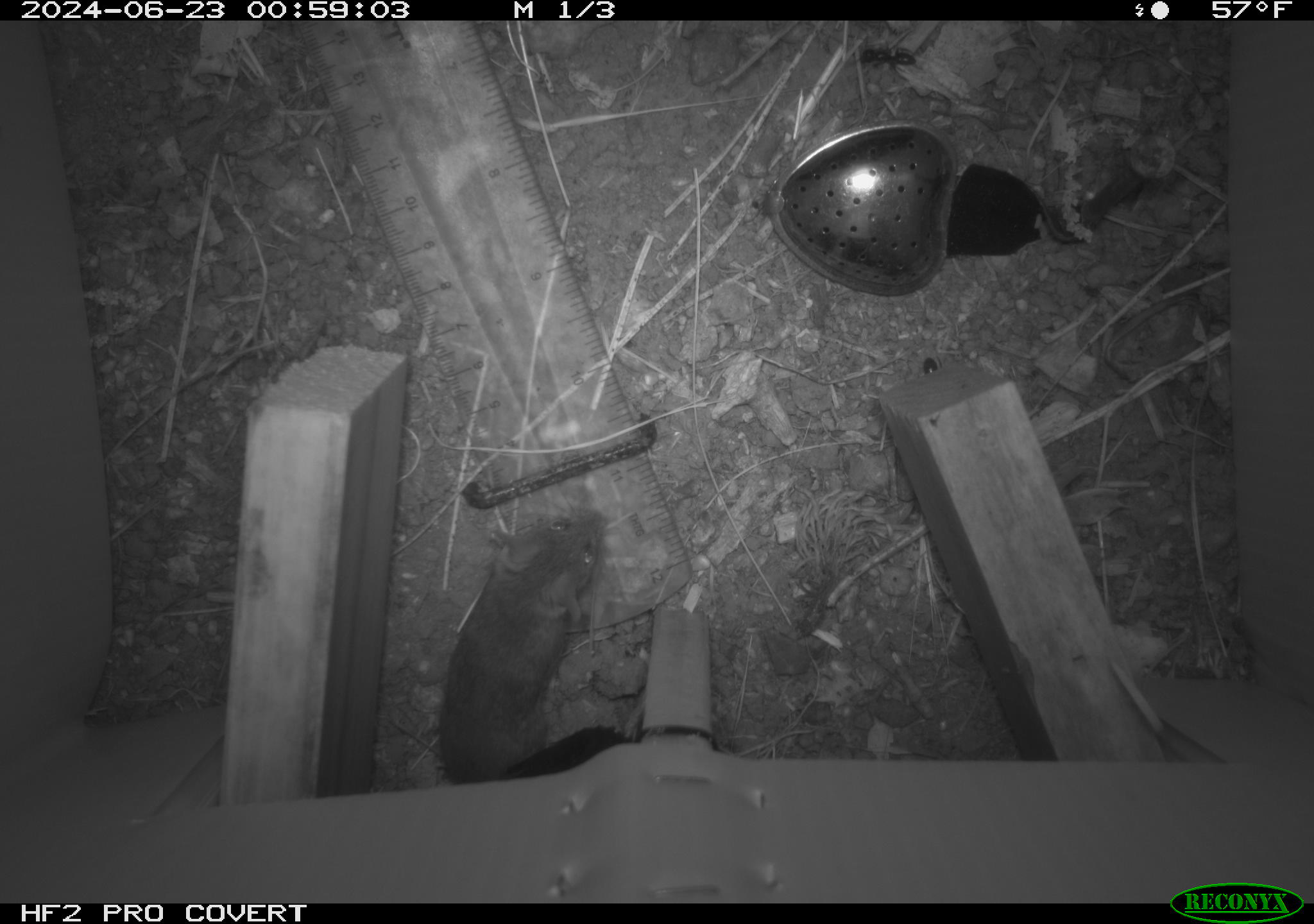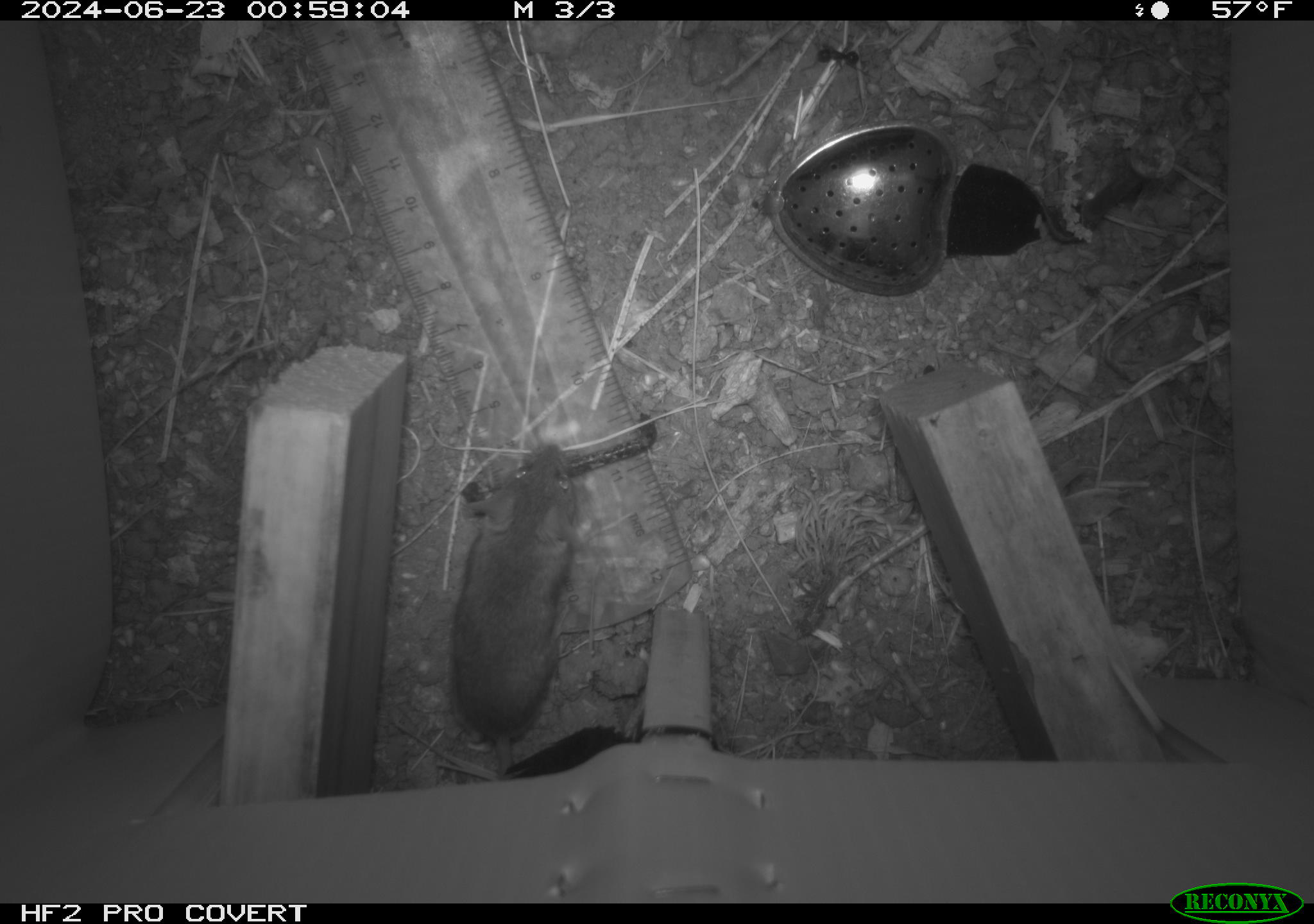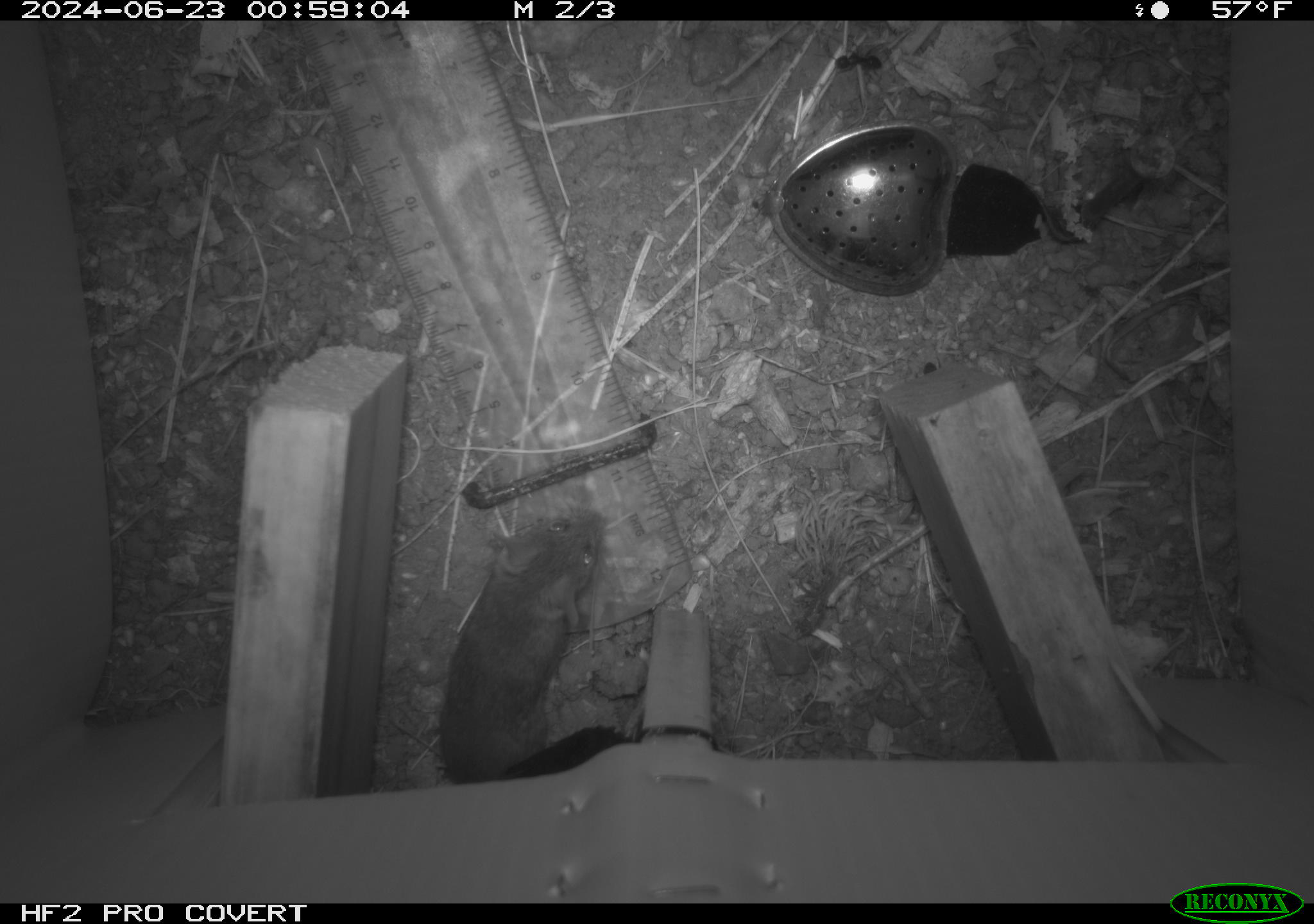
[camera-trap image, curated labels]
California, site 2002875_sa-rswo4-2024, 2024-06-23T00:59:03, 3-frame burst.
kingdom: Animalia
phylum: Chordata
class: Mammalia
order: Rodentia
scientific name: Rodentia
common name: mouse species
Mouse species (Rodentia).